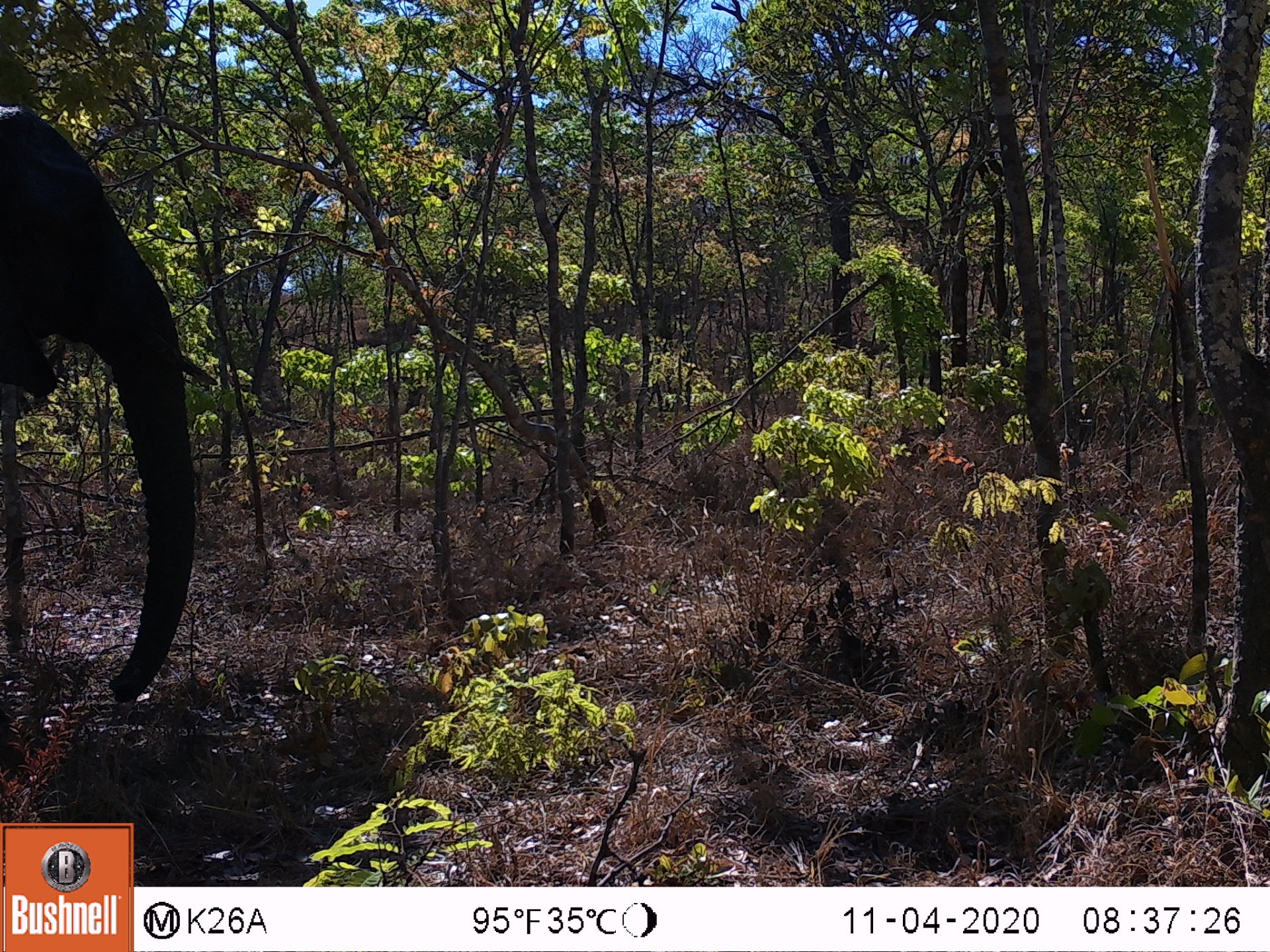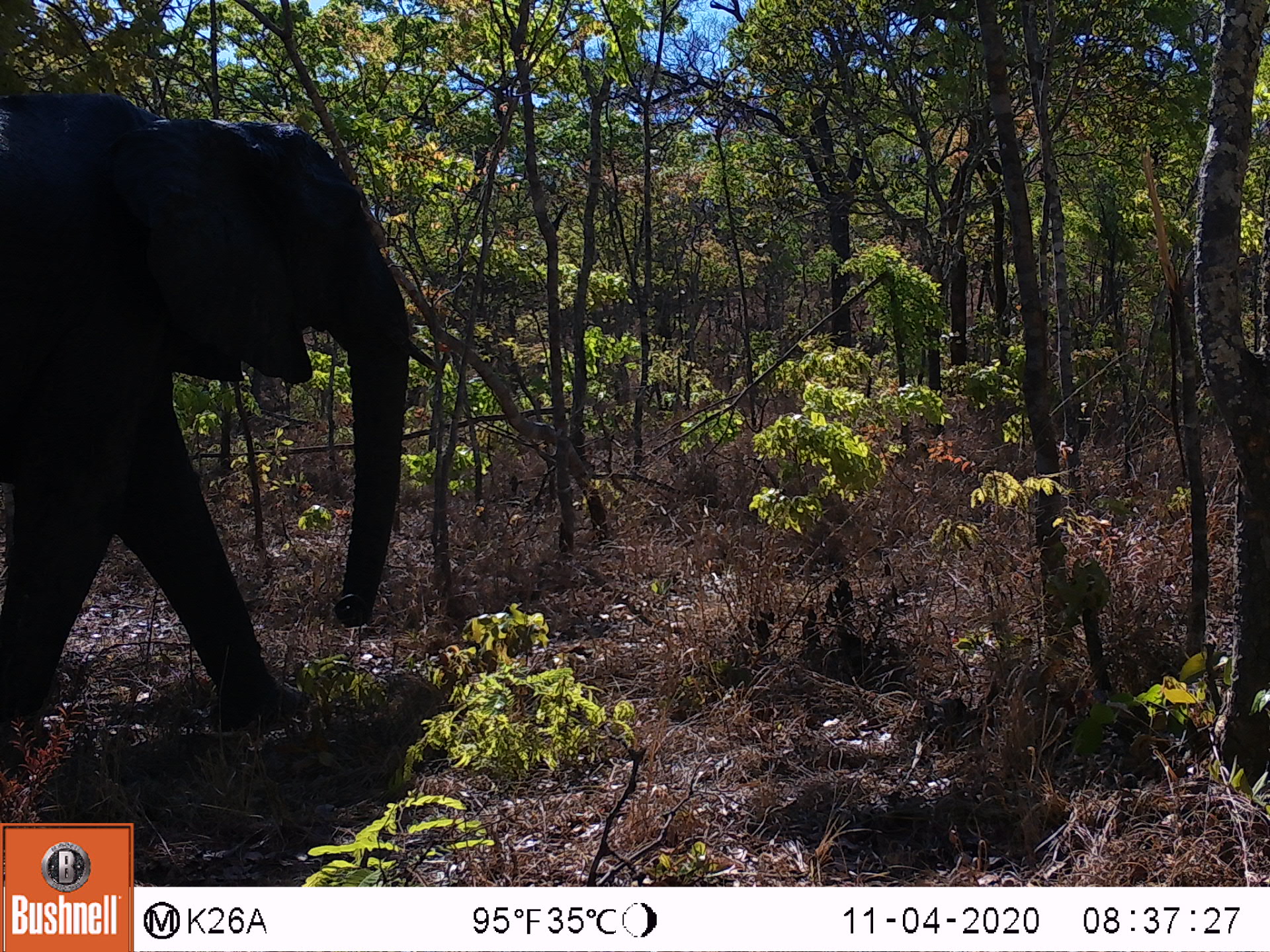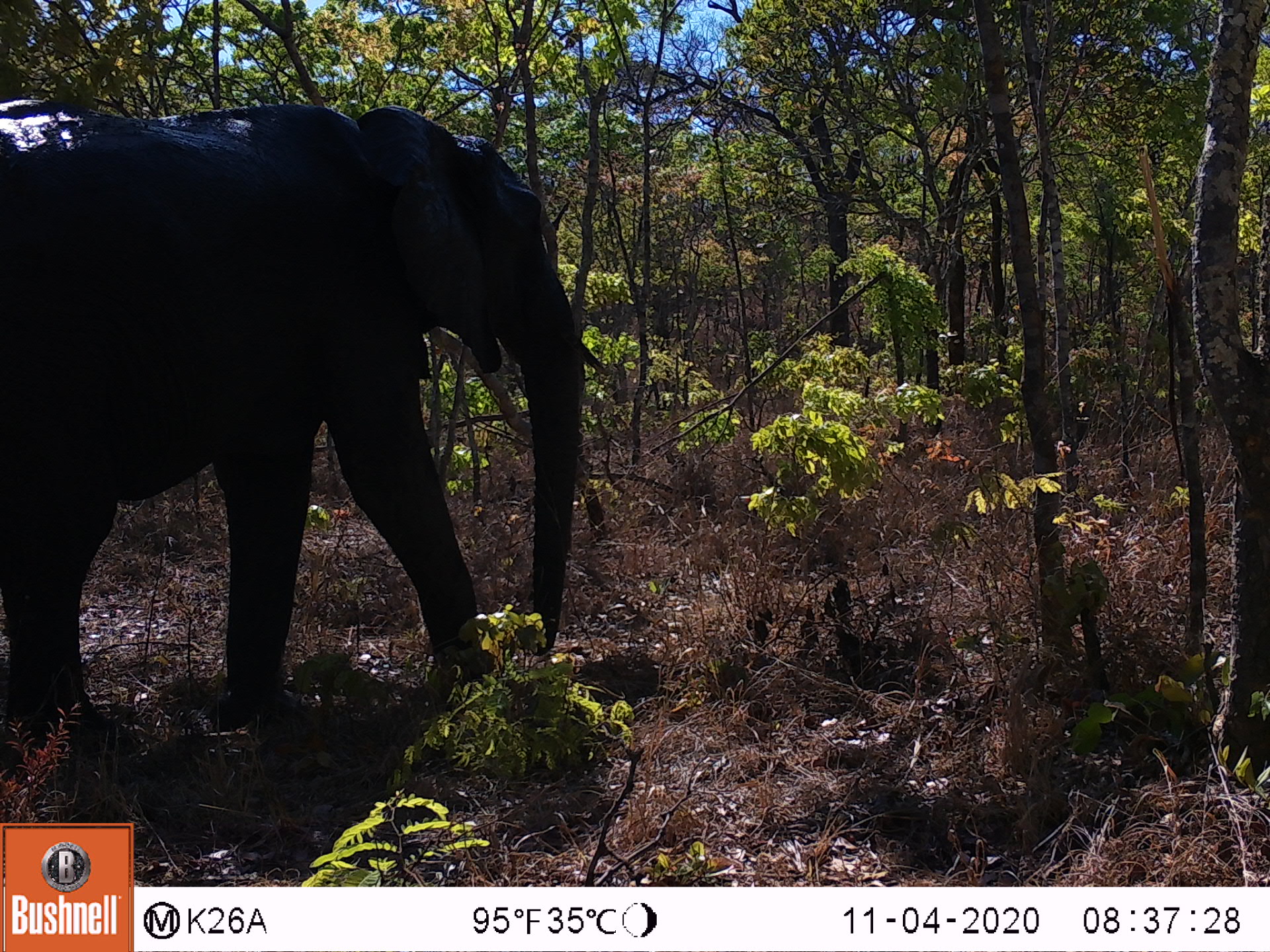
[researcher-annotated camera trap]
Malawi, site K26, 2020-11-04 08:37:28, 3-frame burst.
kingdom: Animalia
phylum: Chordata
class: Mammalia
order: Proboscidea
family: Elephantidae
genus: Loxodonta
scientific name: Loxodonta africana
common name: african savanna elephant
African savanna elephant (Loxodonta africana), count 1.